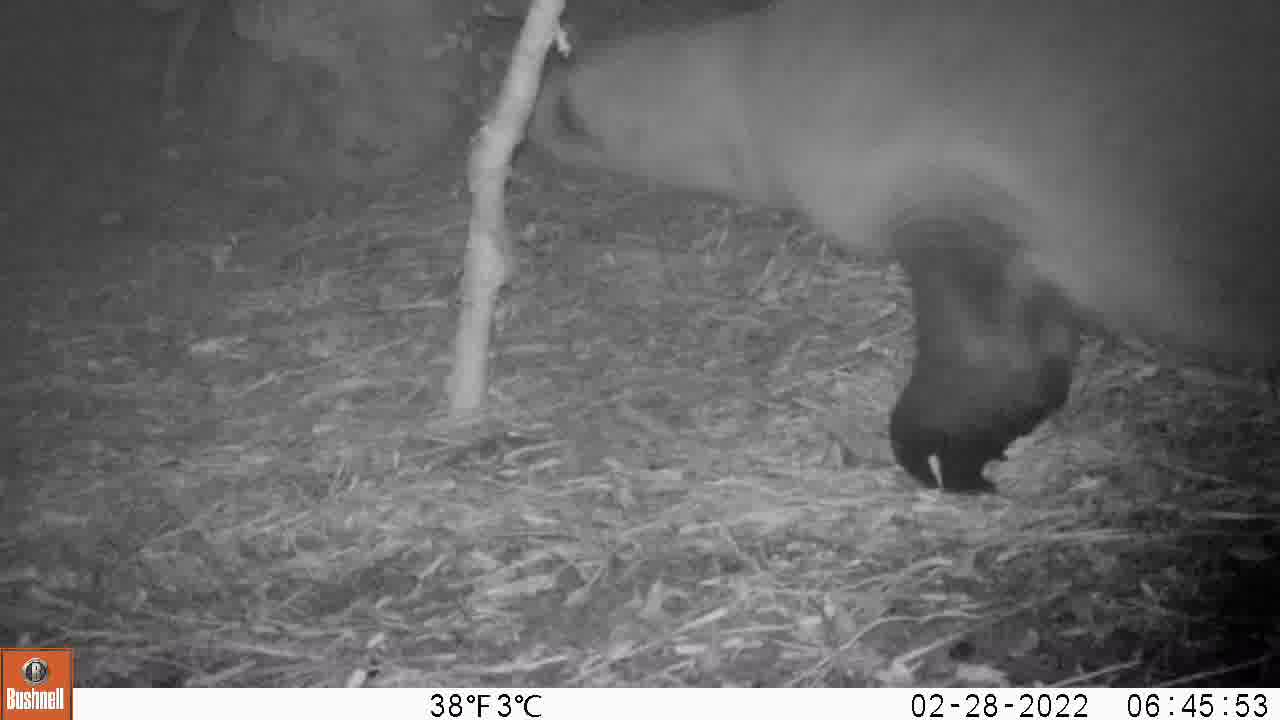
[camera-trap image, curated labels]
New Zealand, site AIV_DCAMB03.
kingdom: Animalia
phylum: Chordata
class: Mammalia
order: Carnivora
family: Otariidae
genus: Phocarctos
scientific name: Phocarctos hookeri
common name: new zealand sea lion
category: sealion